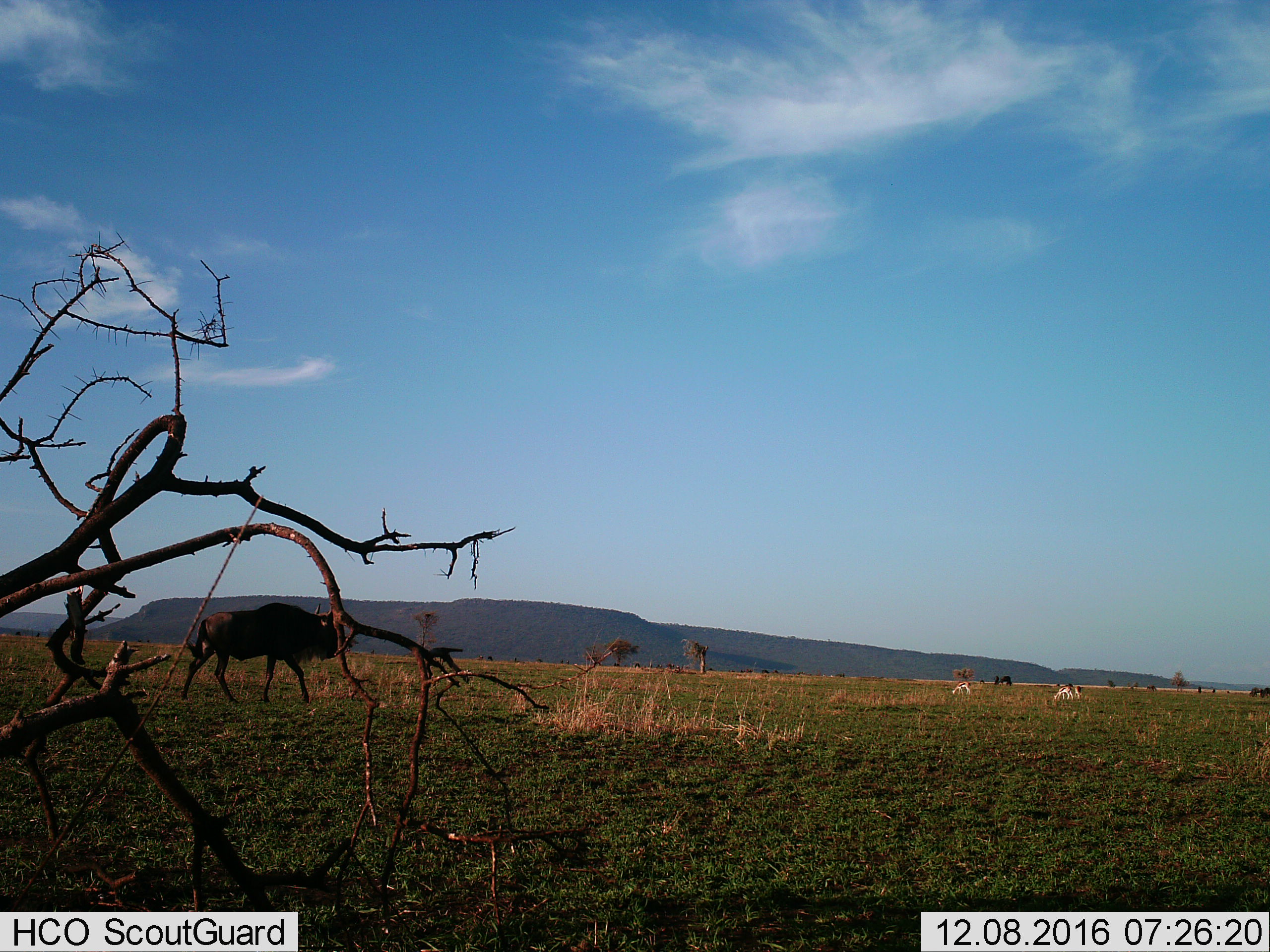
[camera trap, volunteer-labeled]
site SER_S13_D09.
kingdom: Animalia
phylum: Chordata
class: Mammalia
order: Artiodactyla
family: Bovidae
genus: Connochaetes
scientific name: Connochaetes taurinus taurinus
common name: blue wildebeest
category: wildebeestblue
Wildebeestblue (blue wildebeest) (Connochaetes taurinus taurinus), count 1. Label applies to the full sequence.